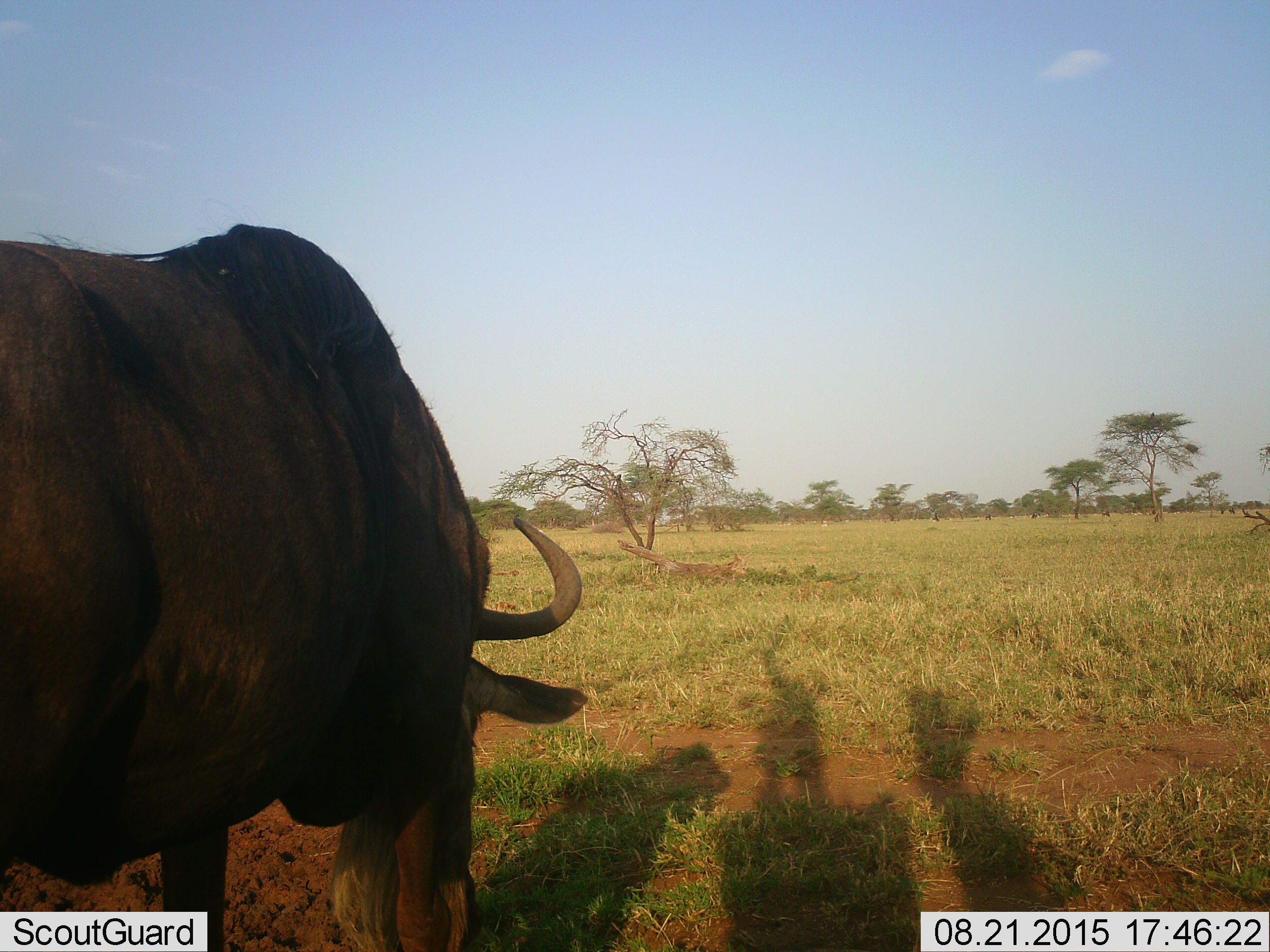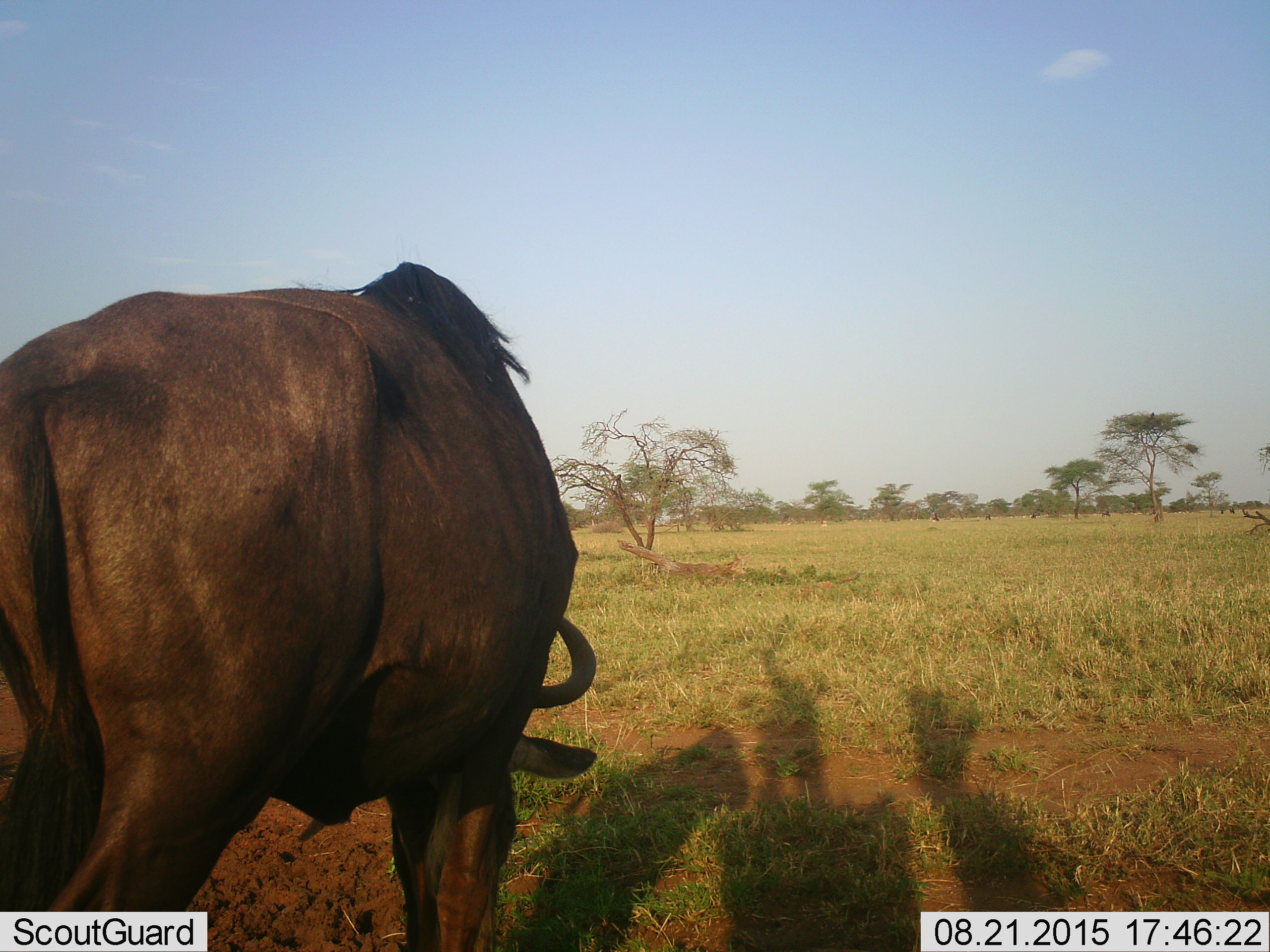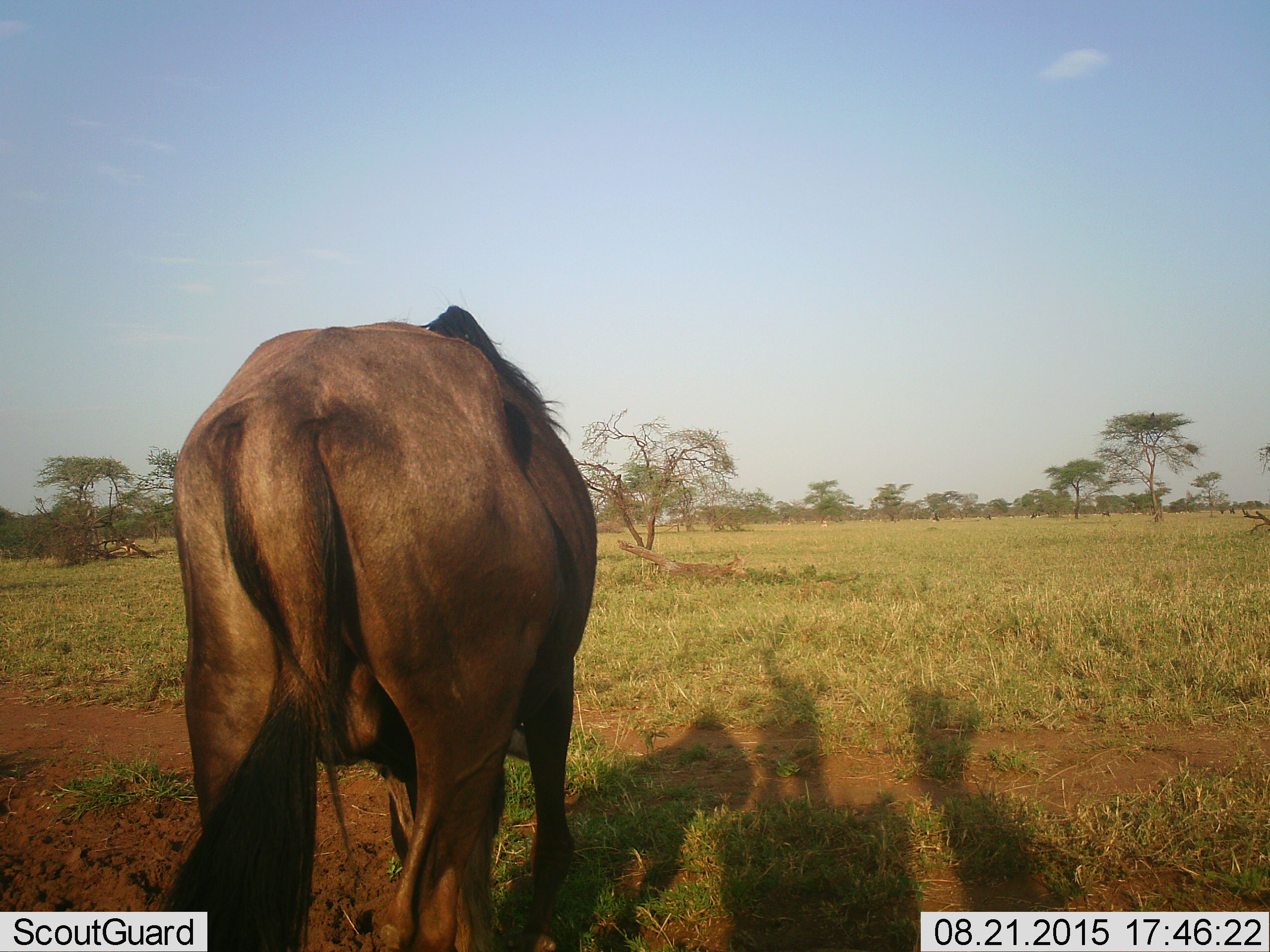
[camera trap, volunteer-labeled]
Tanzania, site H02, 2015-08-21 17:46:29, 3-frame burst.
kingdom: Animalia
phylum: Chordata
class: Mammalia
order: Artiodactyla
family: Bovidae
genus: Connochaetes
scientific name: Connochaetes taurinus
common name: blue wildebeest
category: wildebeest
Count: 1.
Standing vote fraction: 20%.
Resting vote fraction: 0%.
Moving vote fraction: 40%.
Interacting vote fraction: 0%.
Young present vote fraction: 0%.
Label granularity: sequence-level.